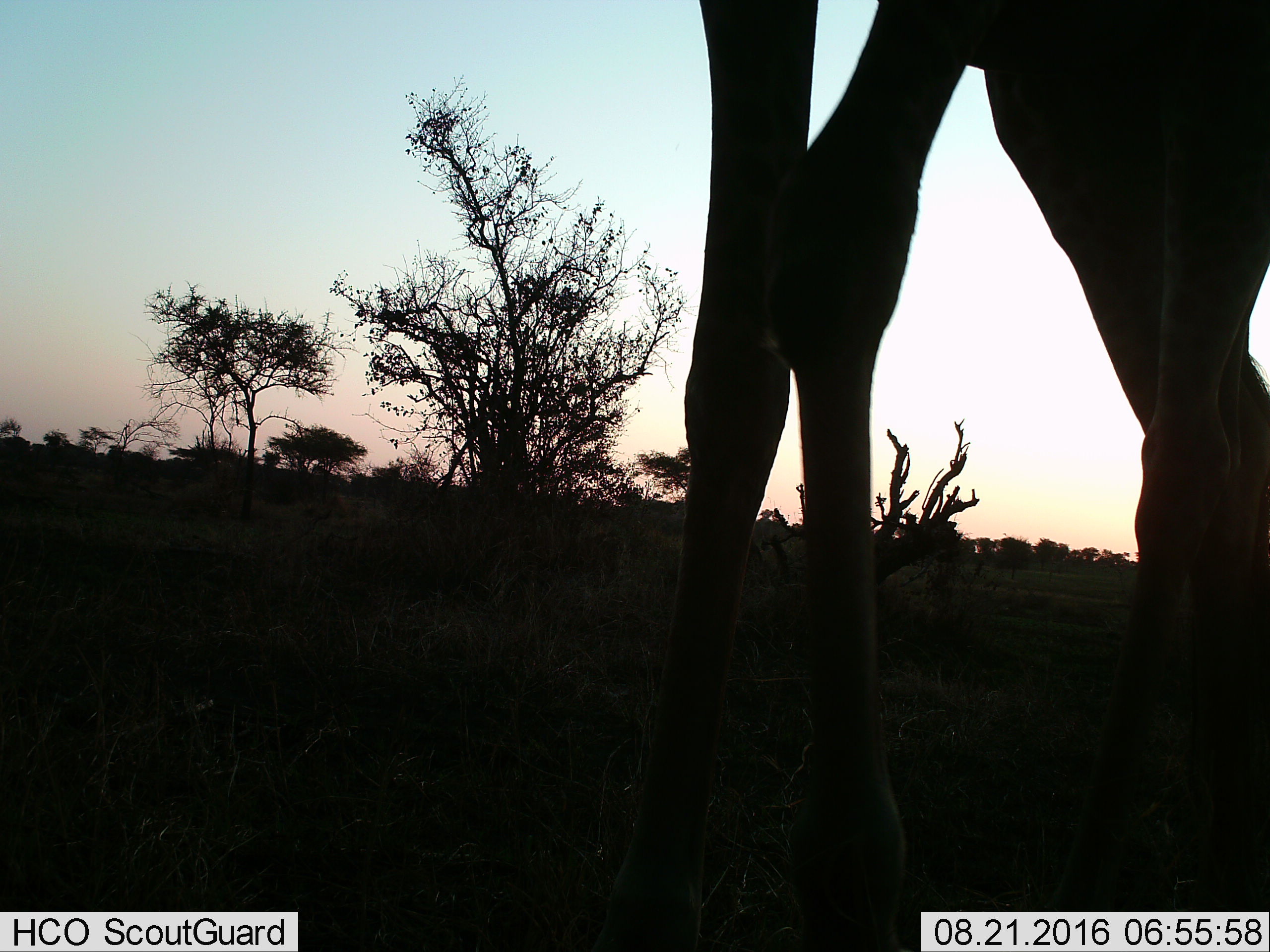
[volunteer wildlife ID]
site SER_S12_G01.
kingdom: Animalia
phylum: Chordata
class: Mammalia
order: Artiodactyla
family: Giraffidae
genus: Giraffa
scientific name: Giraffa camelopardalis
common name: giraffe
Giraffe (Giraffa camelopardalis), count 1. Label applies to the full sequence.